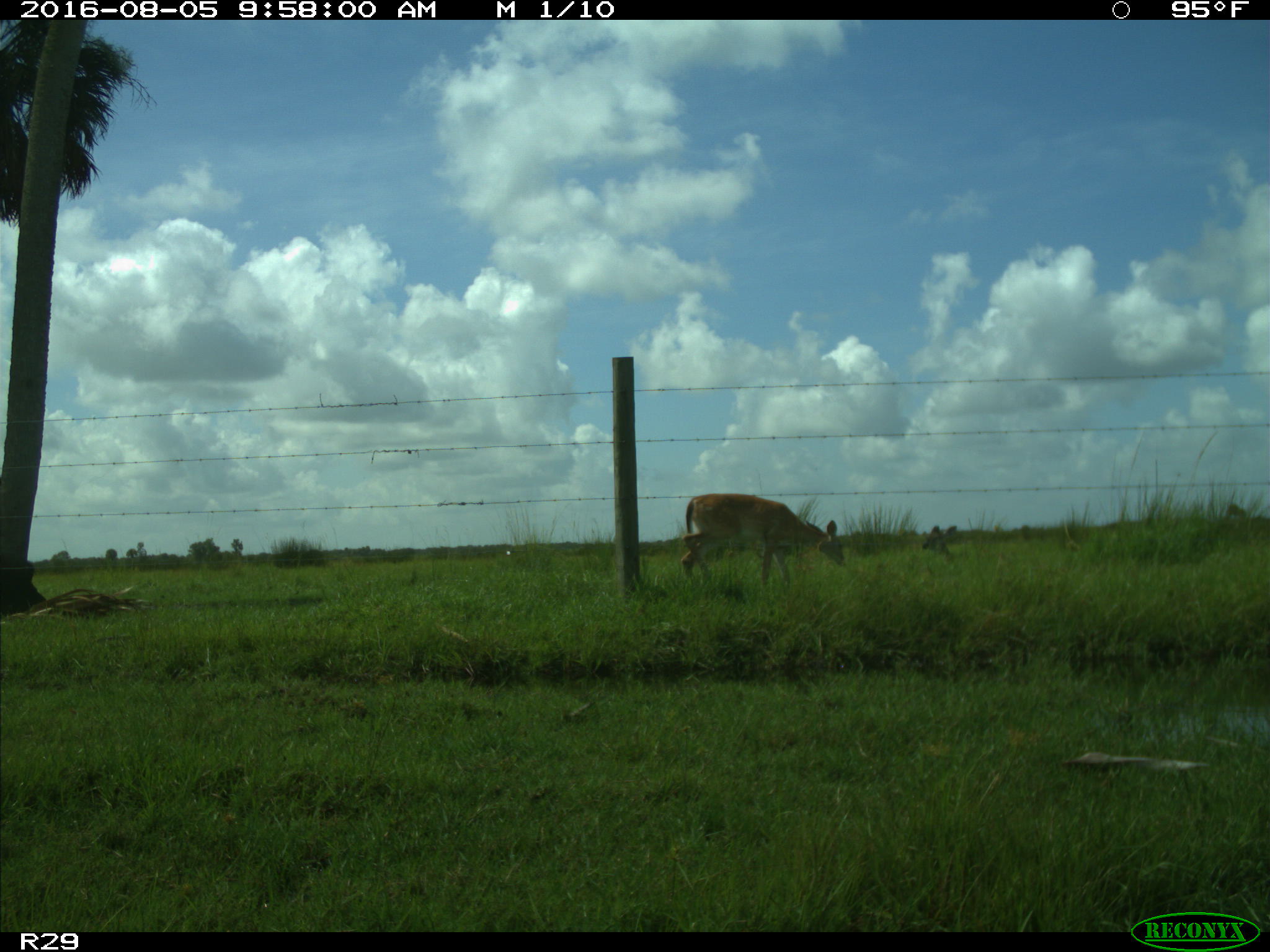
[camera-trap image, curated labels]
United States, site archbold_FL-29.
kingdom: Animalia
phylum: Chordata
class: Mammalia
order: Artiodactyla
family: Cervidae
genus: Odocoileus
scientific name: Odocoileus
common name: deer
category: unidentified deer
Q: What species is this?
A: Unidentified deer (deer) (Odocoileus).